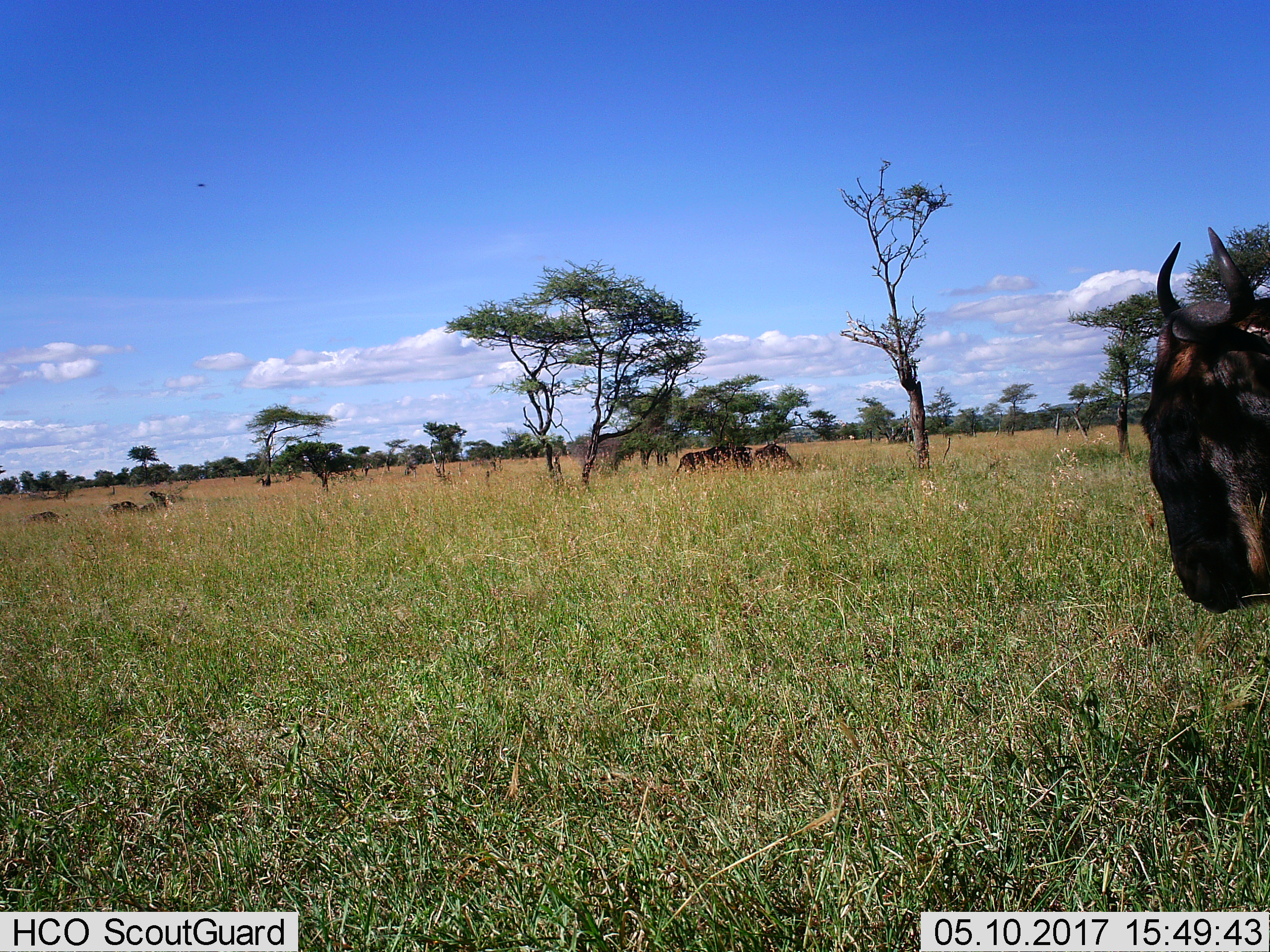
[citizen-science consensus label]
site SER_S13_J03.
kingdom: Animalia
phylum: Chordata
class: Mammalia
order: Artiodactyla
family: Bovidae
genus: Connochaetes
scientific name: Connochaetes taurinus taurinus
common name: blue wildebeest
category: wildebeestblue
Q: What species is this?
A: Wildebeestblue (blue wildebeest) (Connochaetes taurinus taurinus).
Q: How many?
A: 6.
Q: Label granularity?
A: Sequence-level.